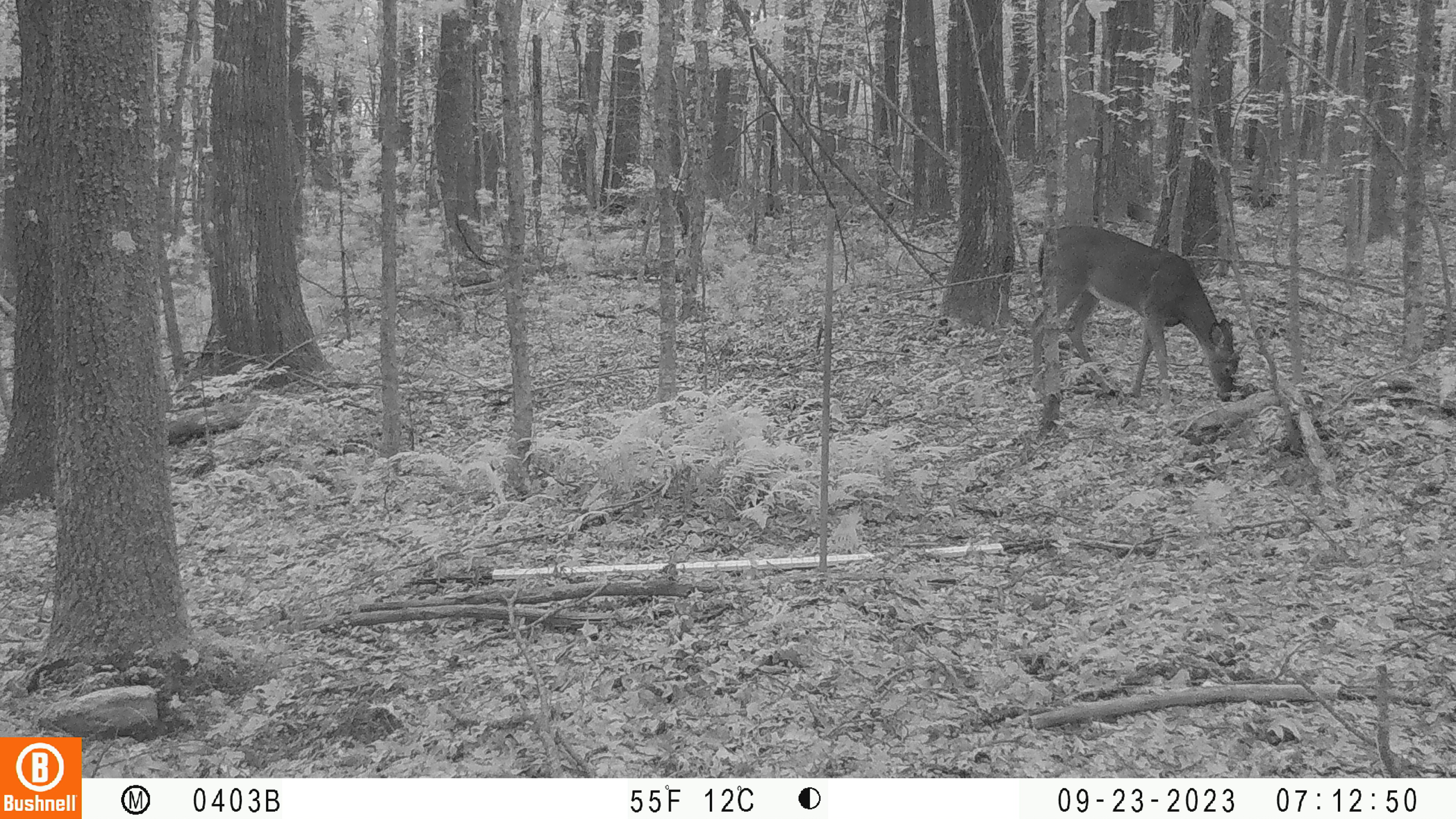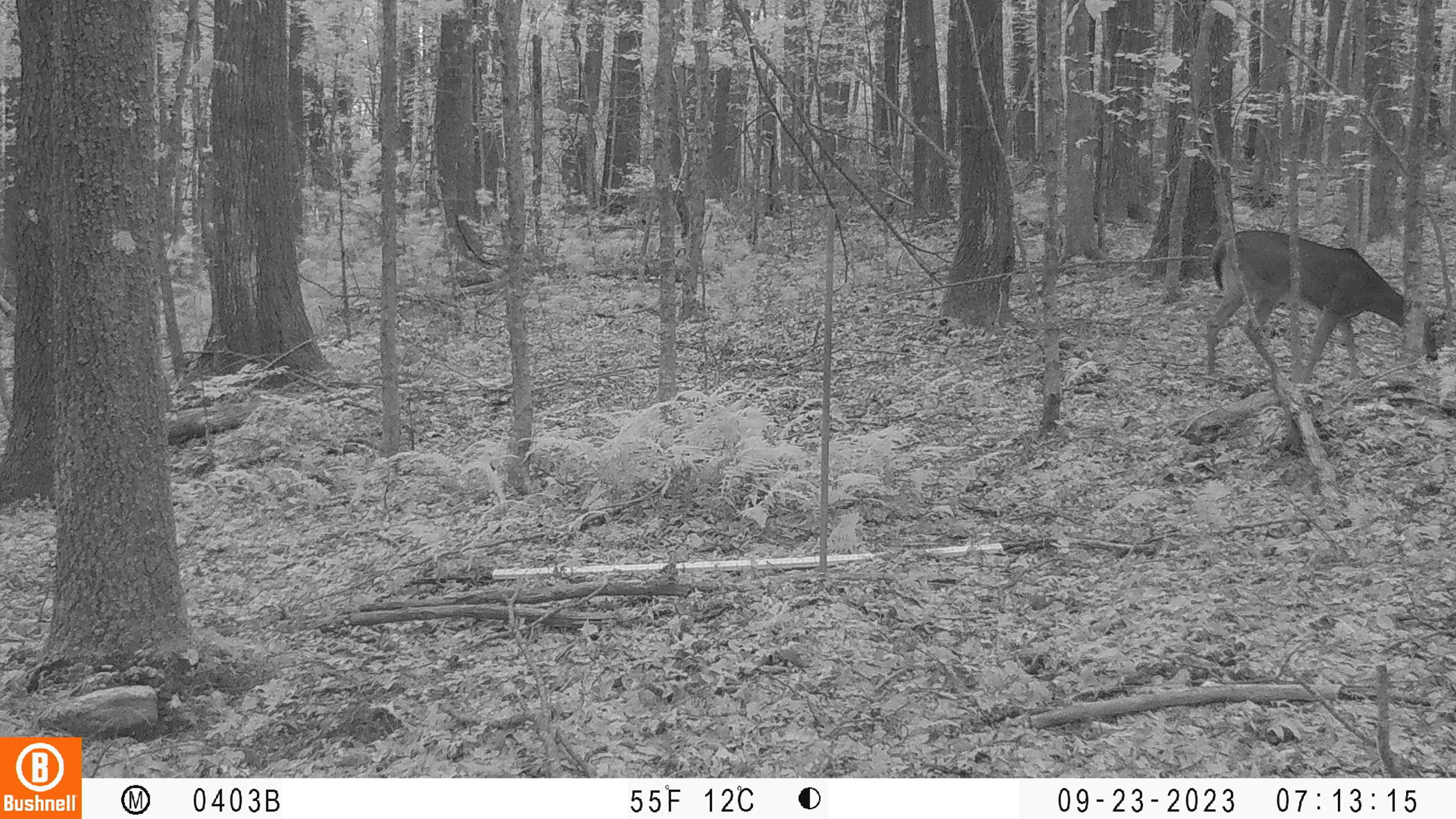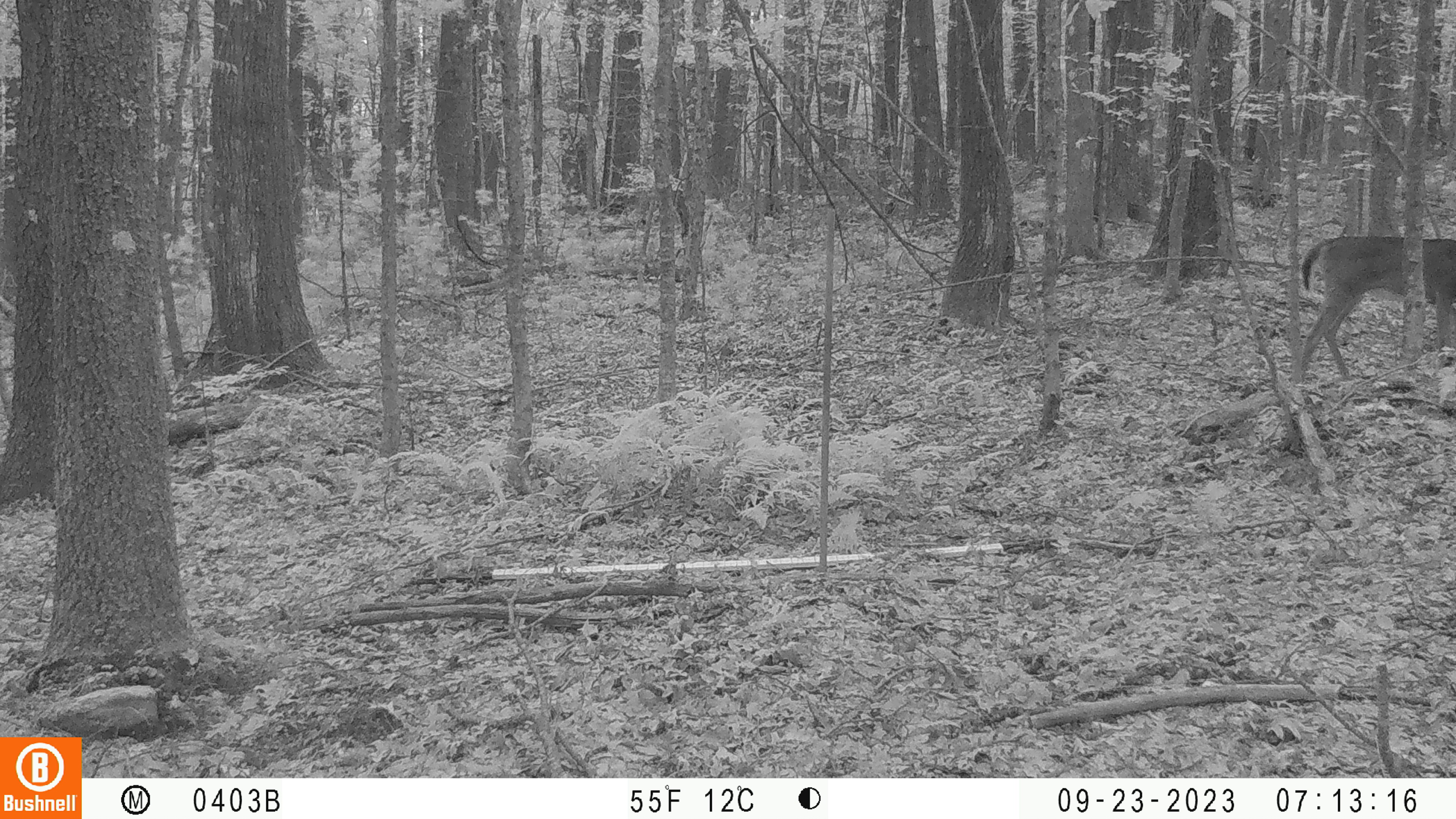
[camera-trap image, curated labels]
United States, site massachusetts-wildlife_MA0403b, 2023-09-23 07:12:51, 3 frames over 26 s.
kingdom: Animalia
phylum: Chordata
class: Mammalia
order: Artiodactyla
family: Cervidae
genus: Odocoileus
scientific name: Odocoileus virginianus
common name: white-tailed deer